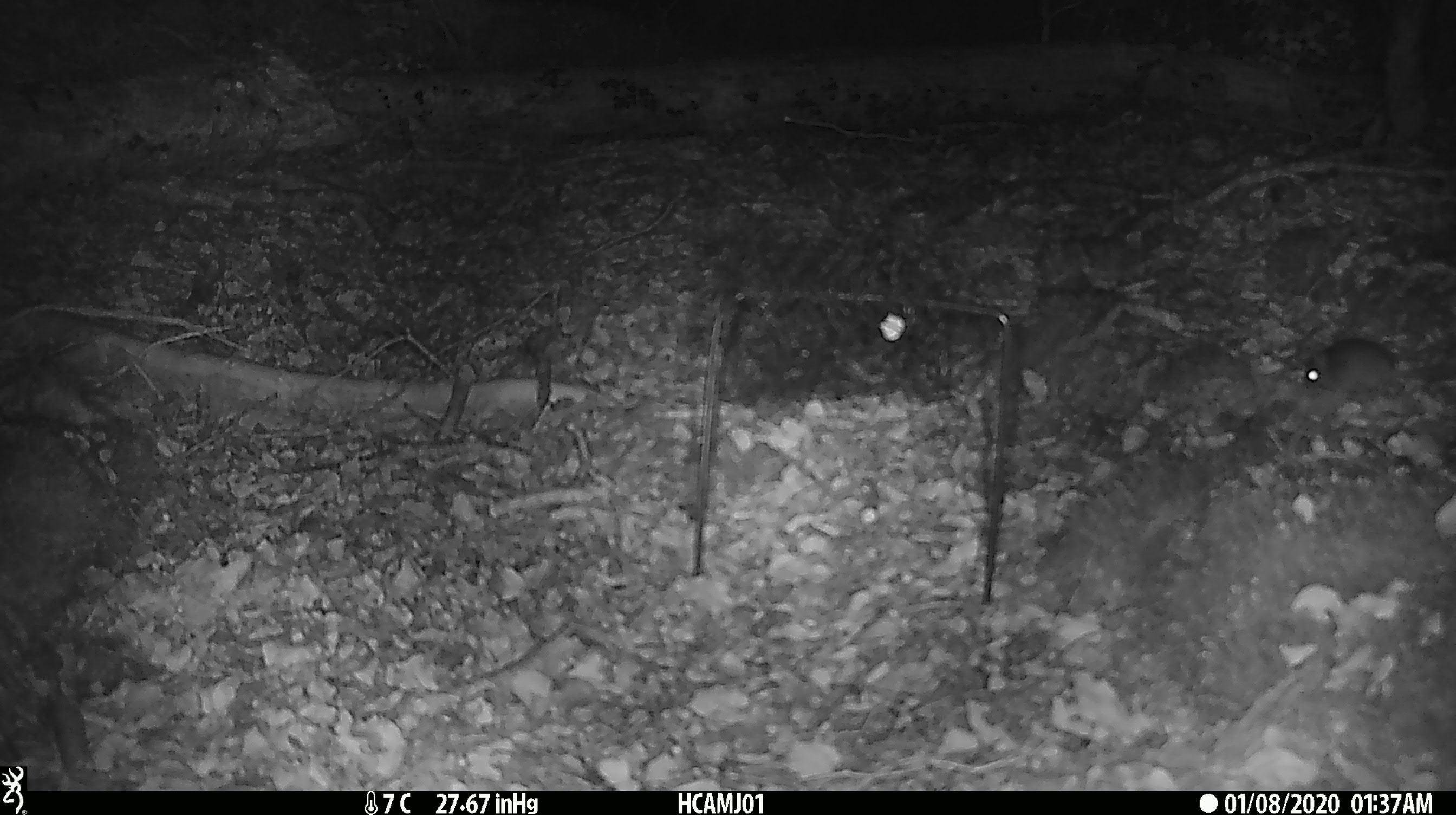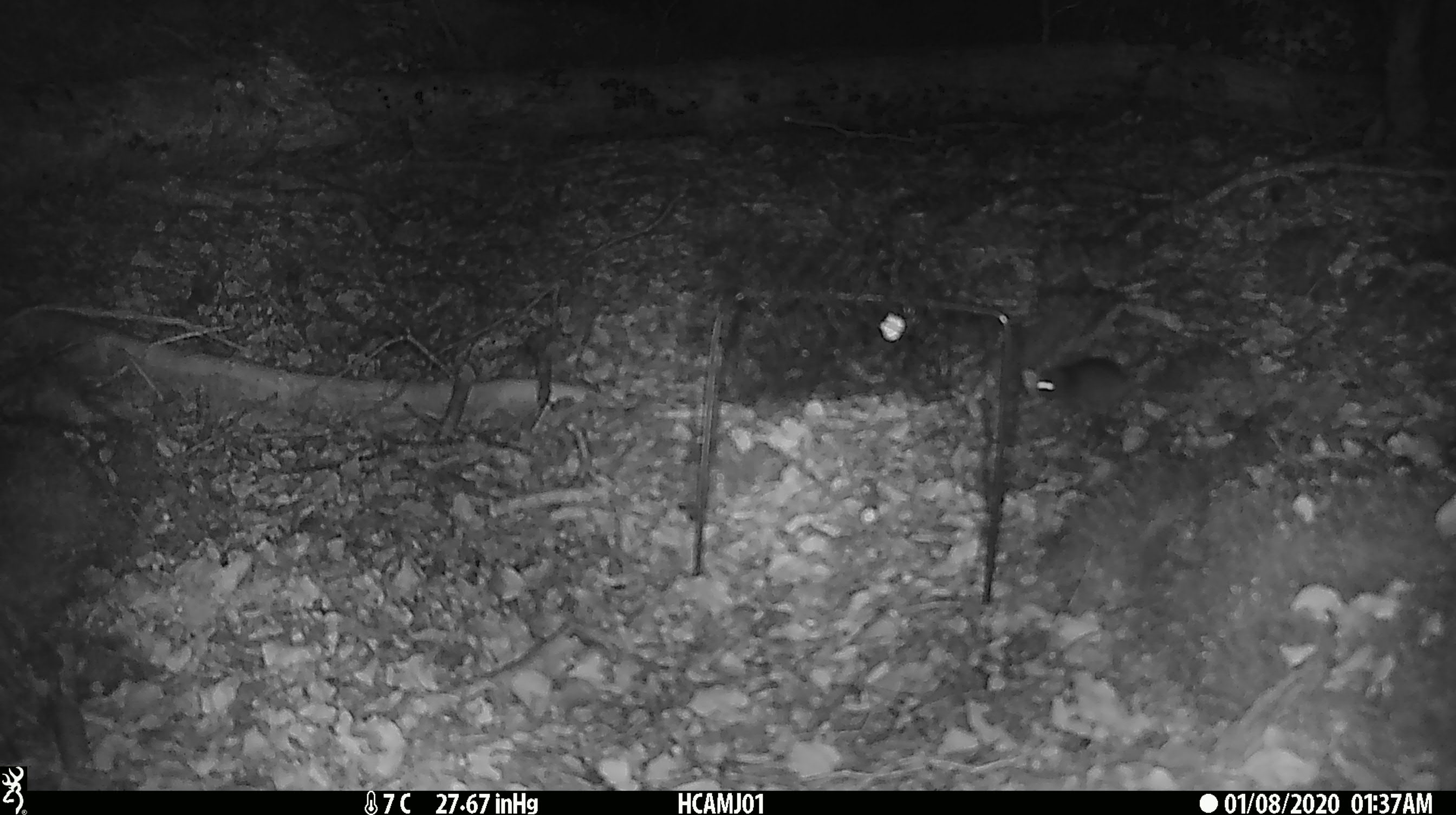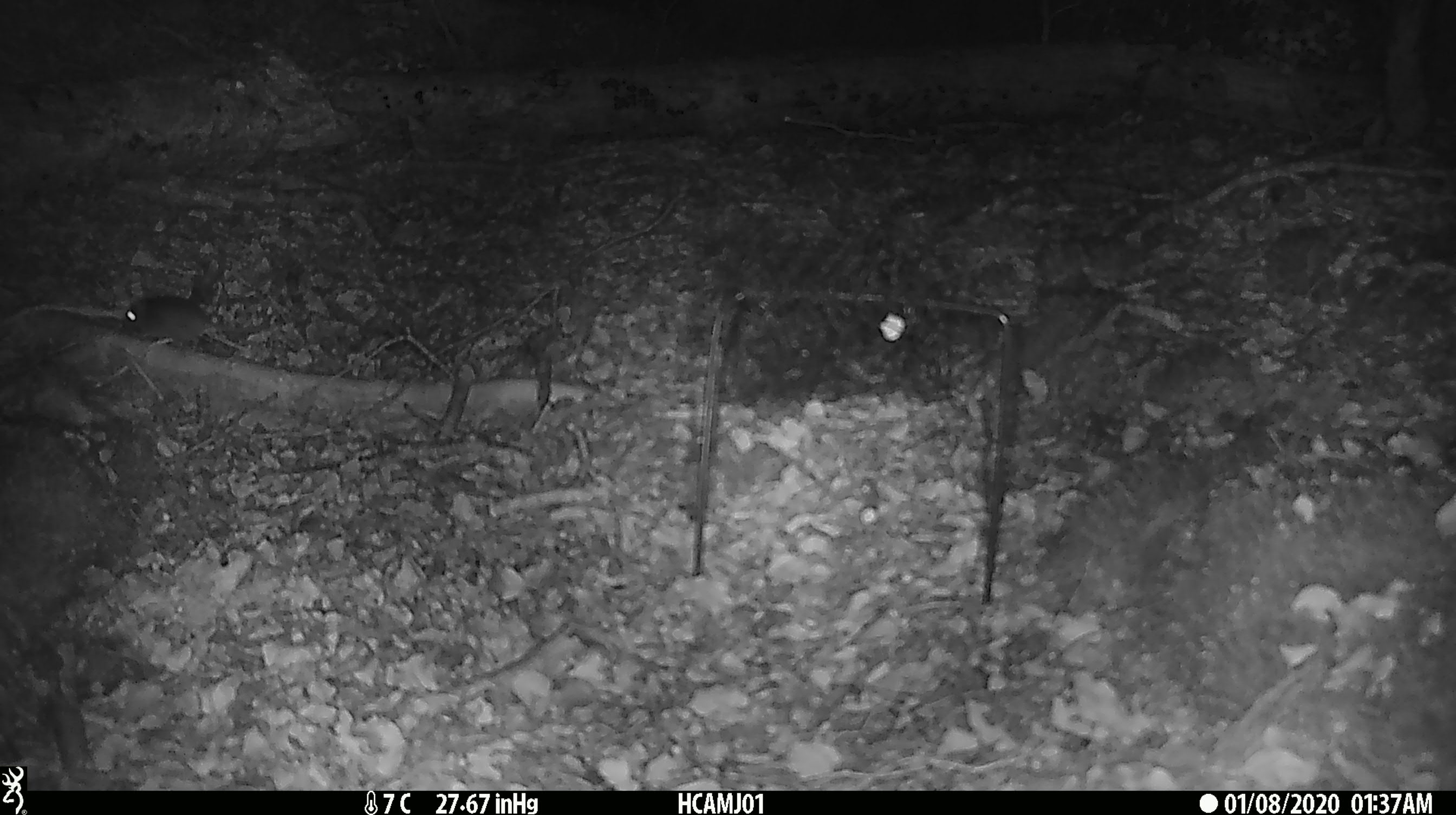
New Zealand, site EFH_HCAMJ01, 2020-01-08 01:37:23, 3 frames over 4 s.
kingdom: Animalia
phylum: Chordata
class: Mammalia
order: Rodentia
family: Muridae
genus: Mus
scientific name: Mus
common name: mouse